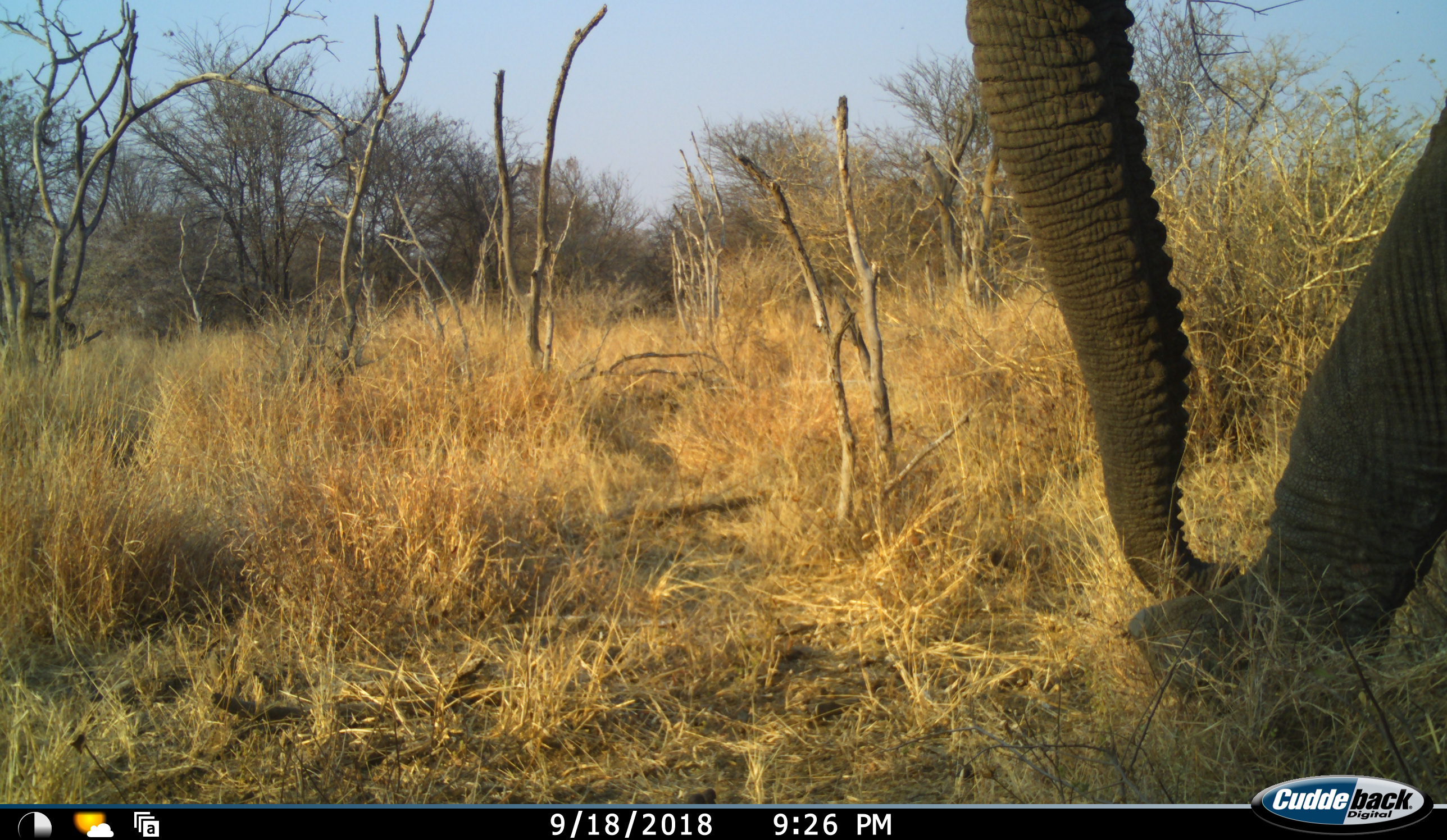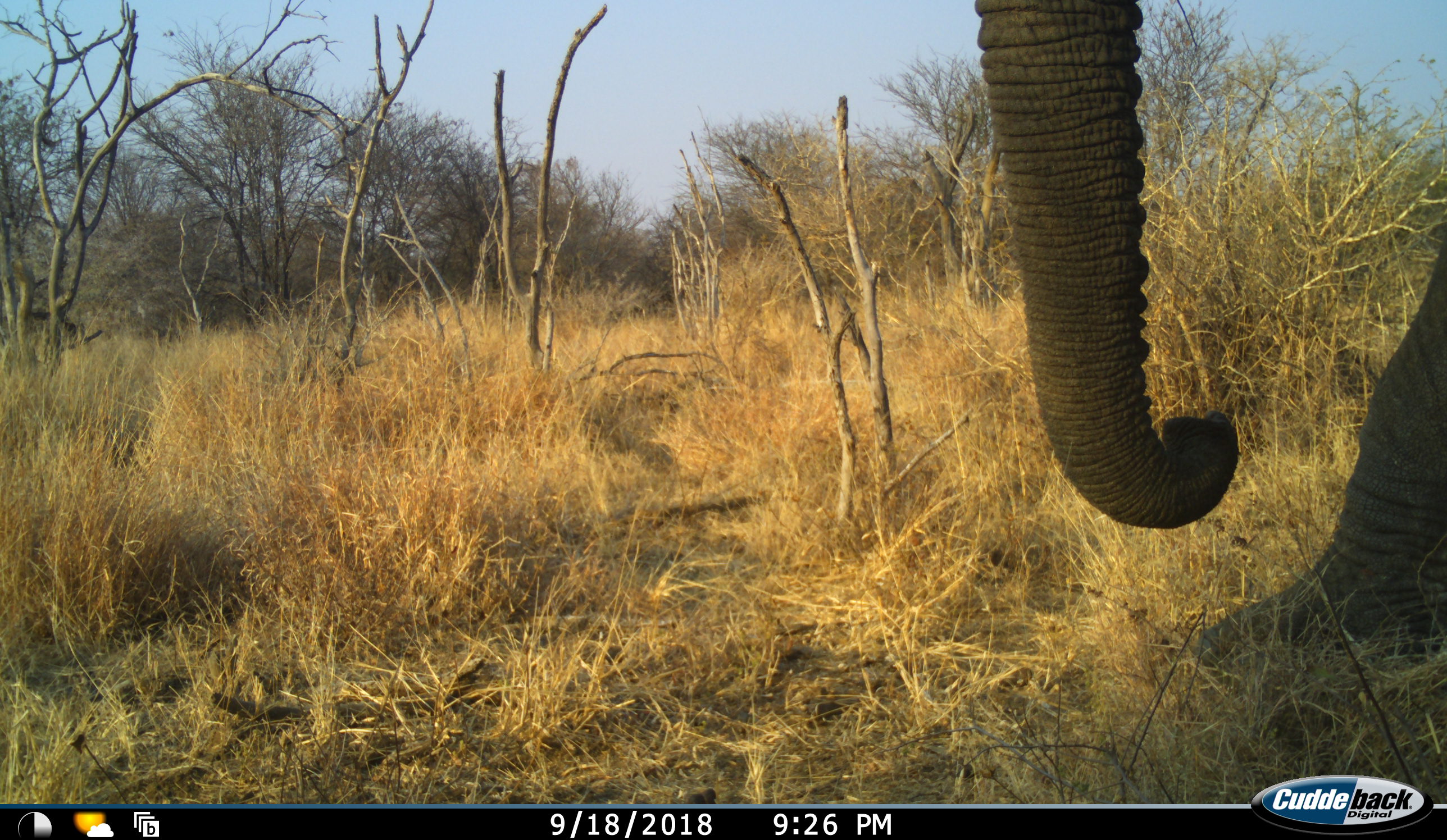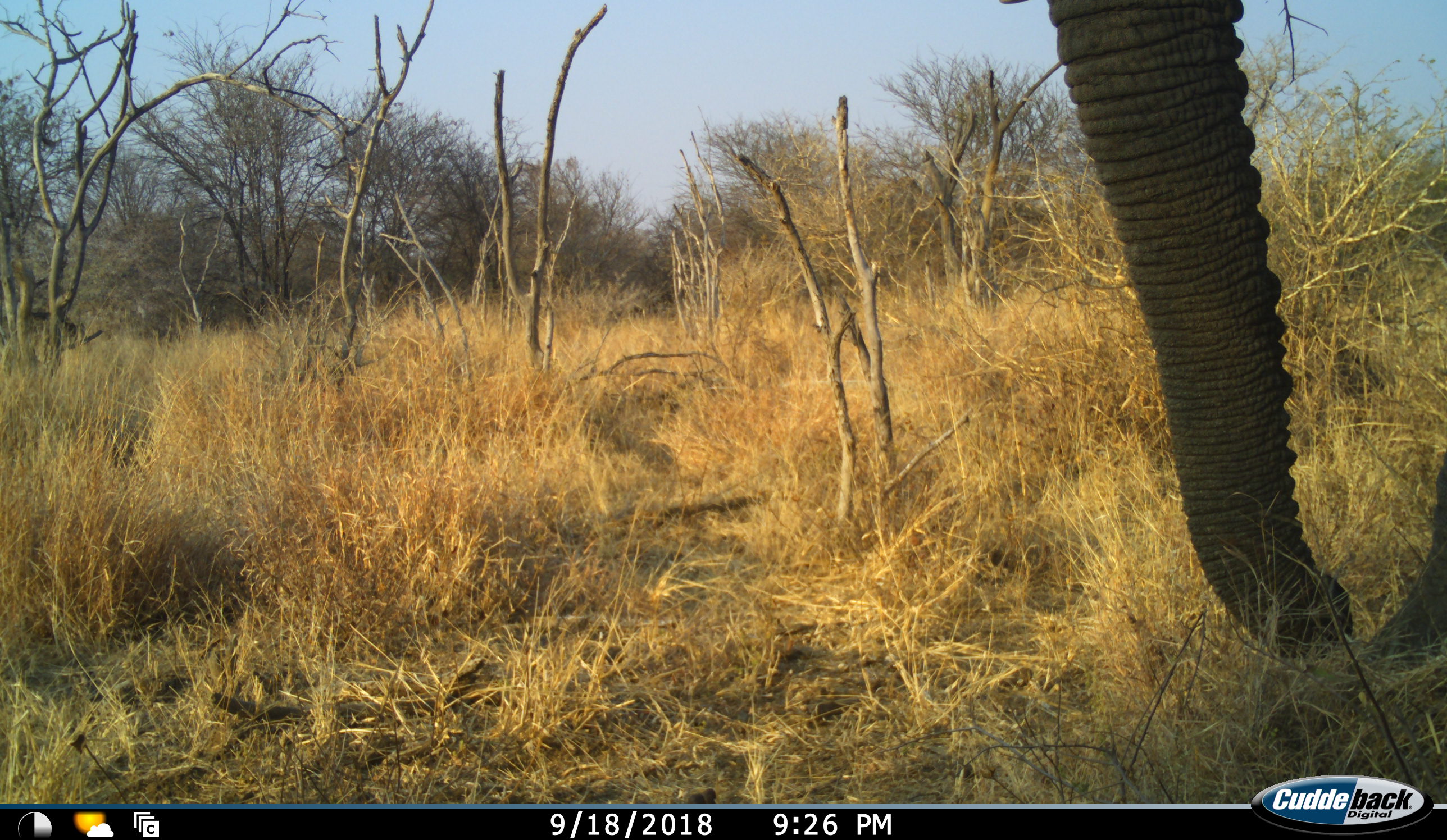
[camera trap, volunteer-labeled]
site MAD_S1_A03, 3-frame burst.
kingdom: Animalia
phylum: Chordata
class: Mammalia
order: Proboscidea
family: Elephantidae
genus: Loxodonta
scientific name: Loxodonta africana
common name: african bush elephant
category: elephant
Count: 1.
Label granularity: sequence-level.